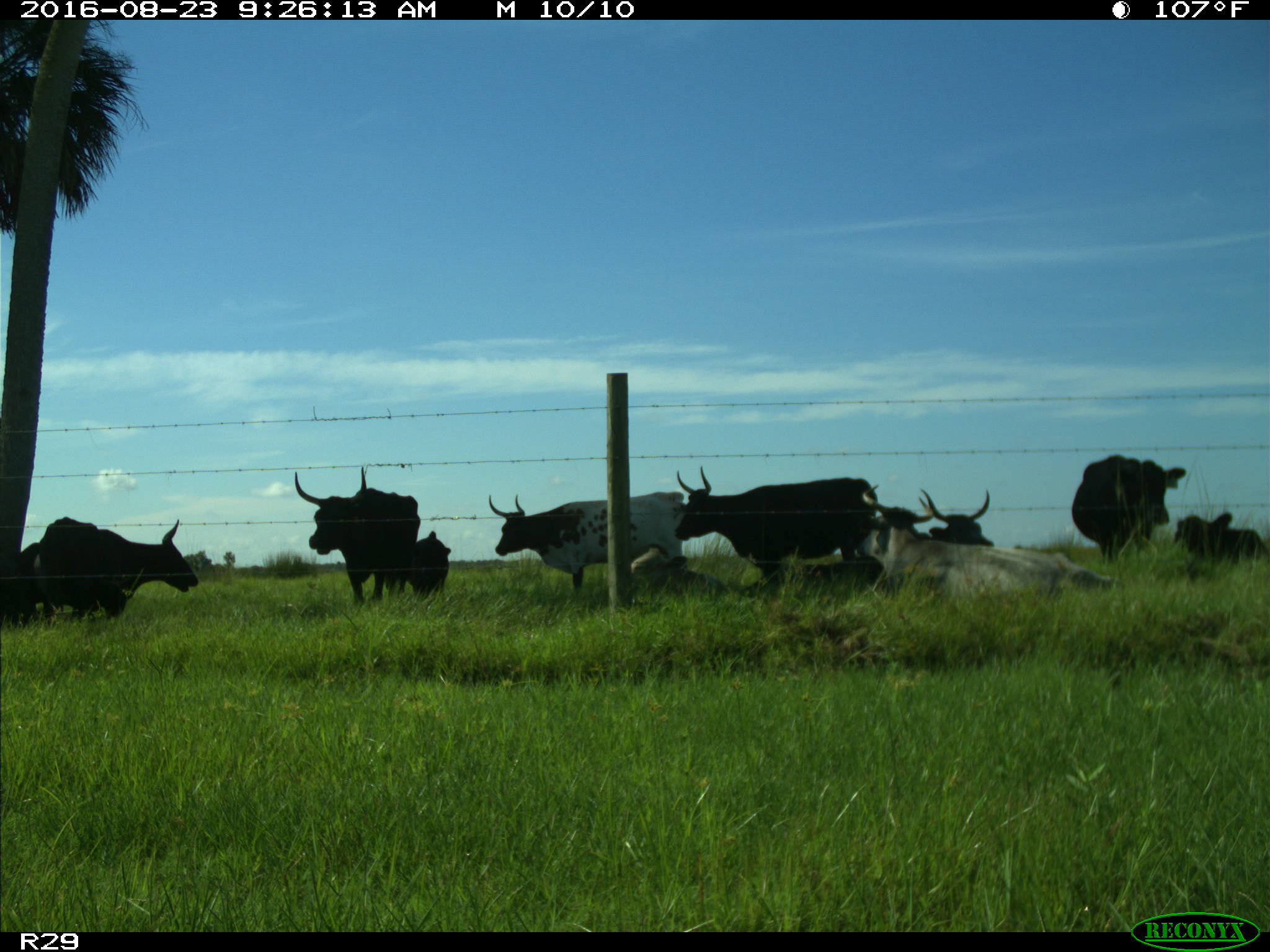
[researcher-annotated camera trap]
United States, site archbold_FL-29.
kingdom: Animalia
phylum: Chordata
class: Mammalia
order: Artiodactyla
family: Bovidae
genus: Bos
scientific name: Bos taurus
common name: domestic cow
Bos taurus (domestic cow).